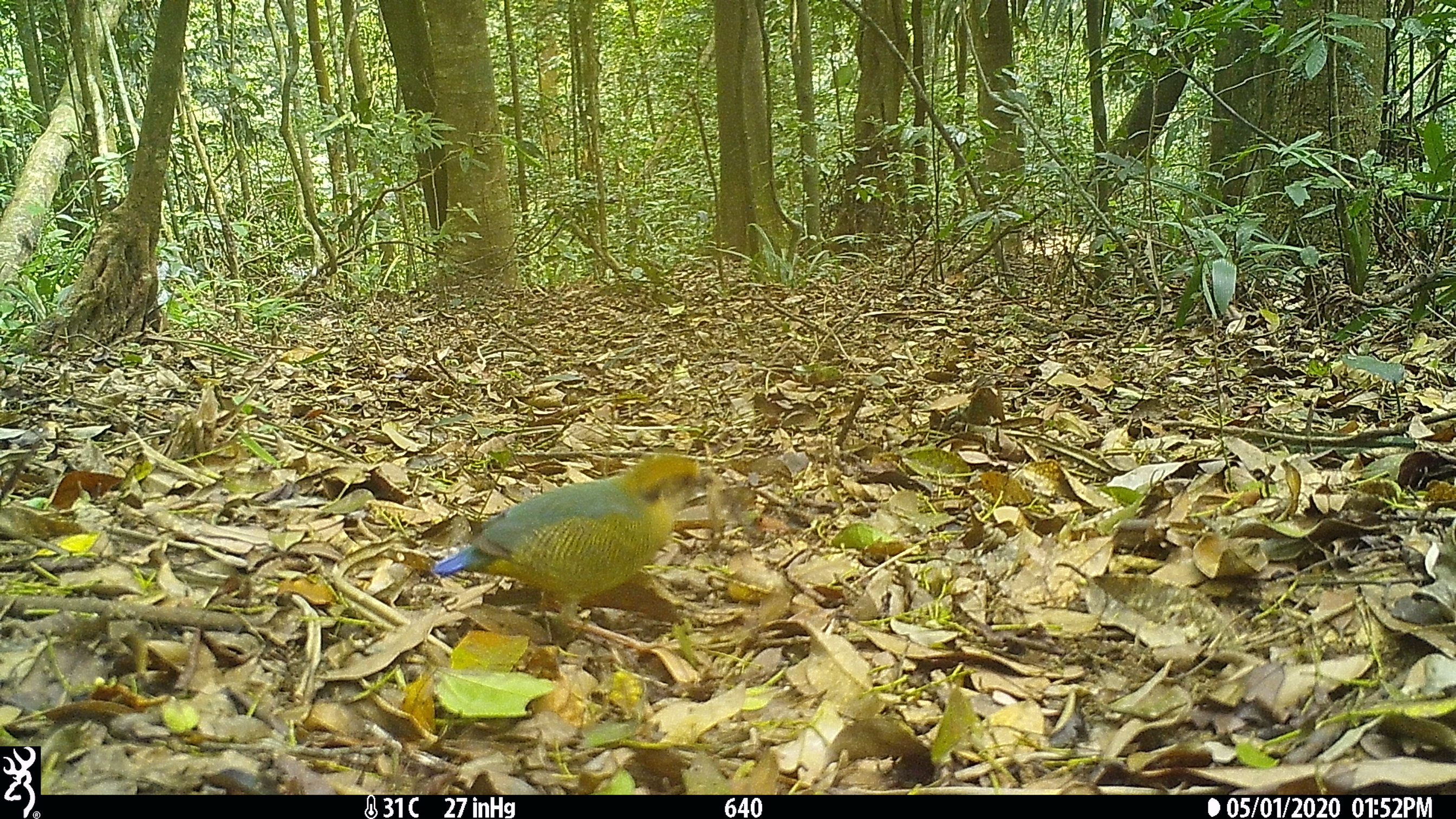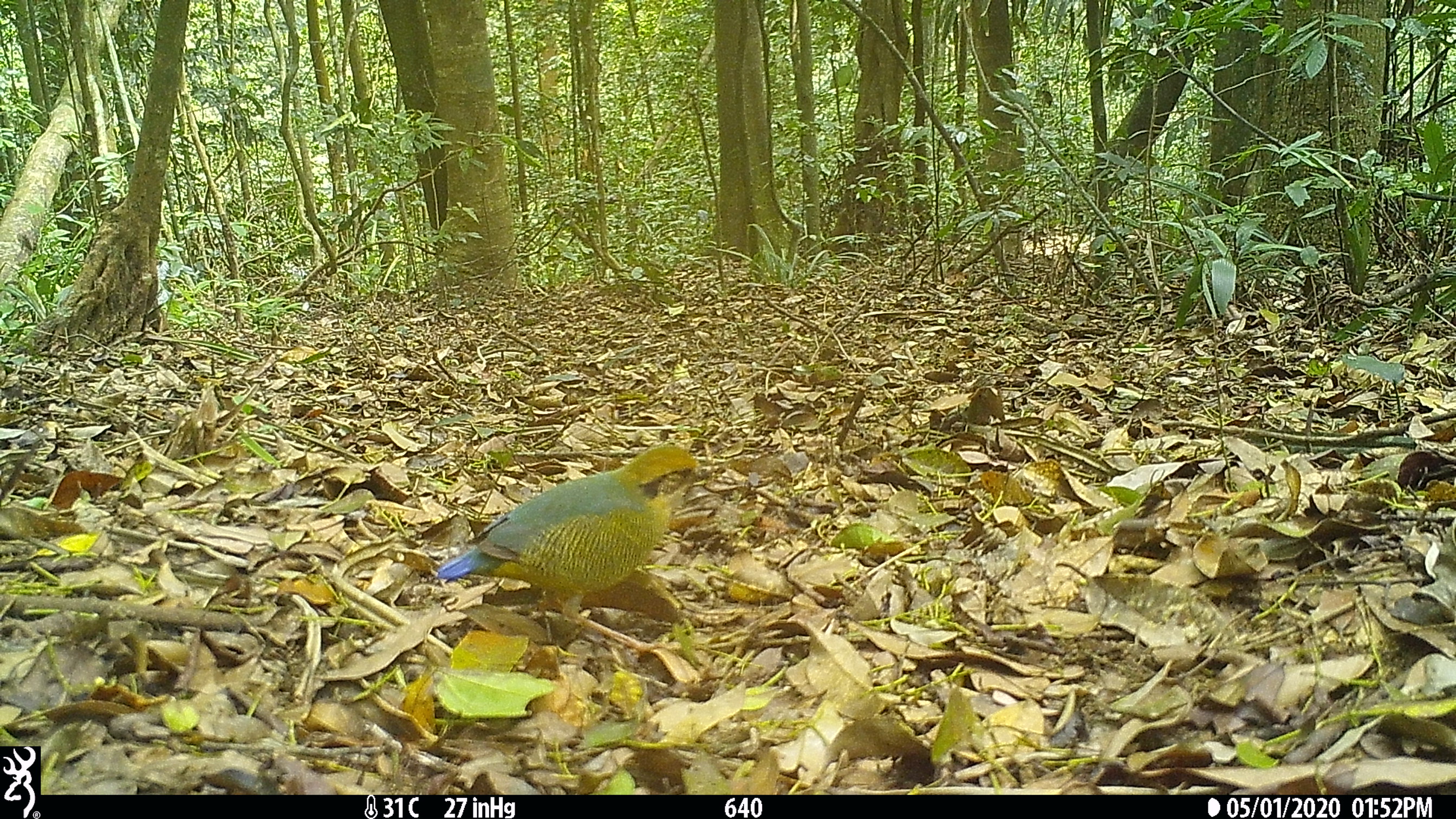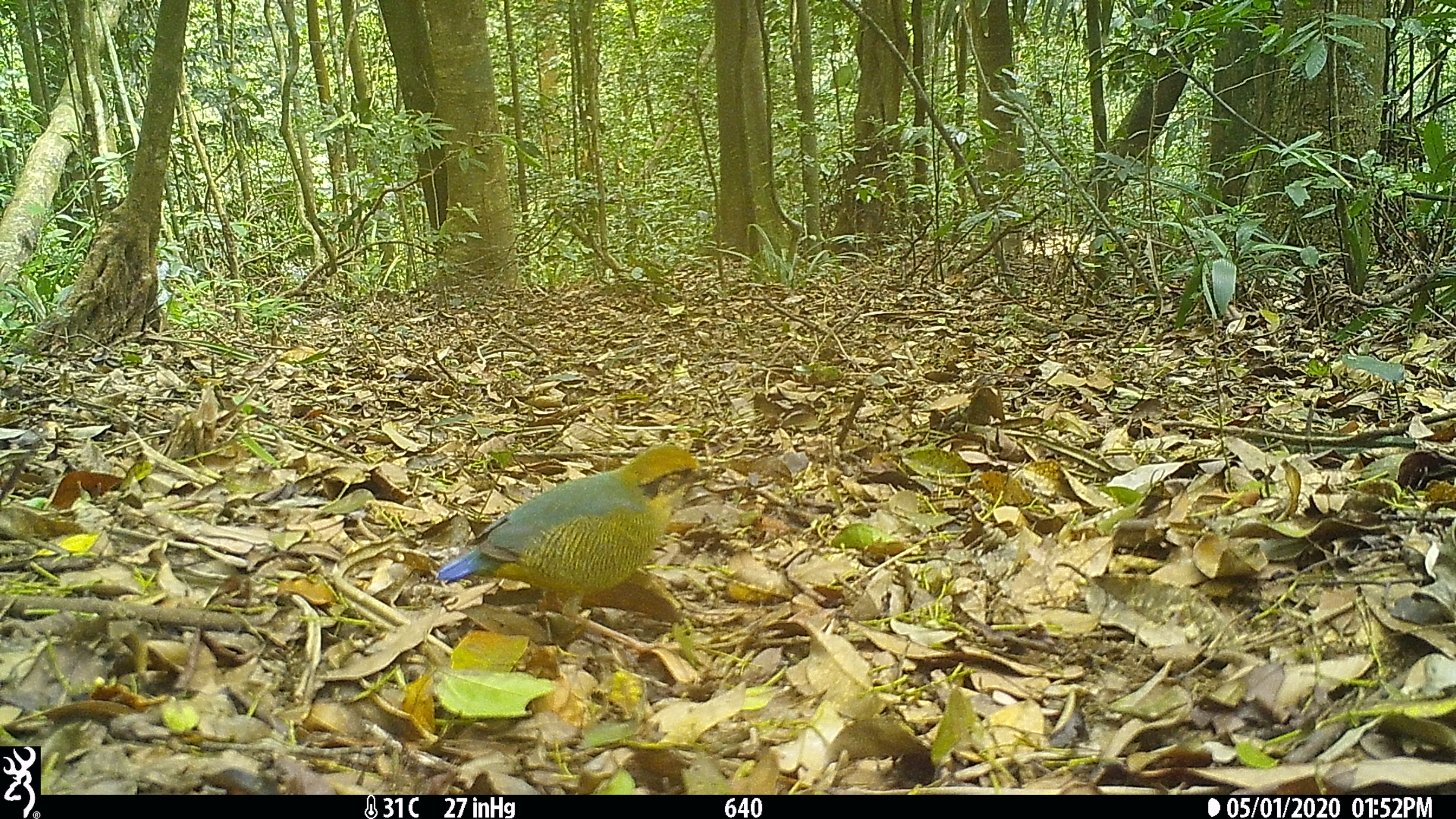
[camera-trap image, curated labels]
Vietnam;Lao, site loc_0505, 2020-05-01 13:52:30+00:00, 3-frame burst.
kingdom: Animalia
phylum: Chordata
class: Aves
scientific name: Aves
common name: bird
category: unidentified bird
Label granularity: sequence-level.